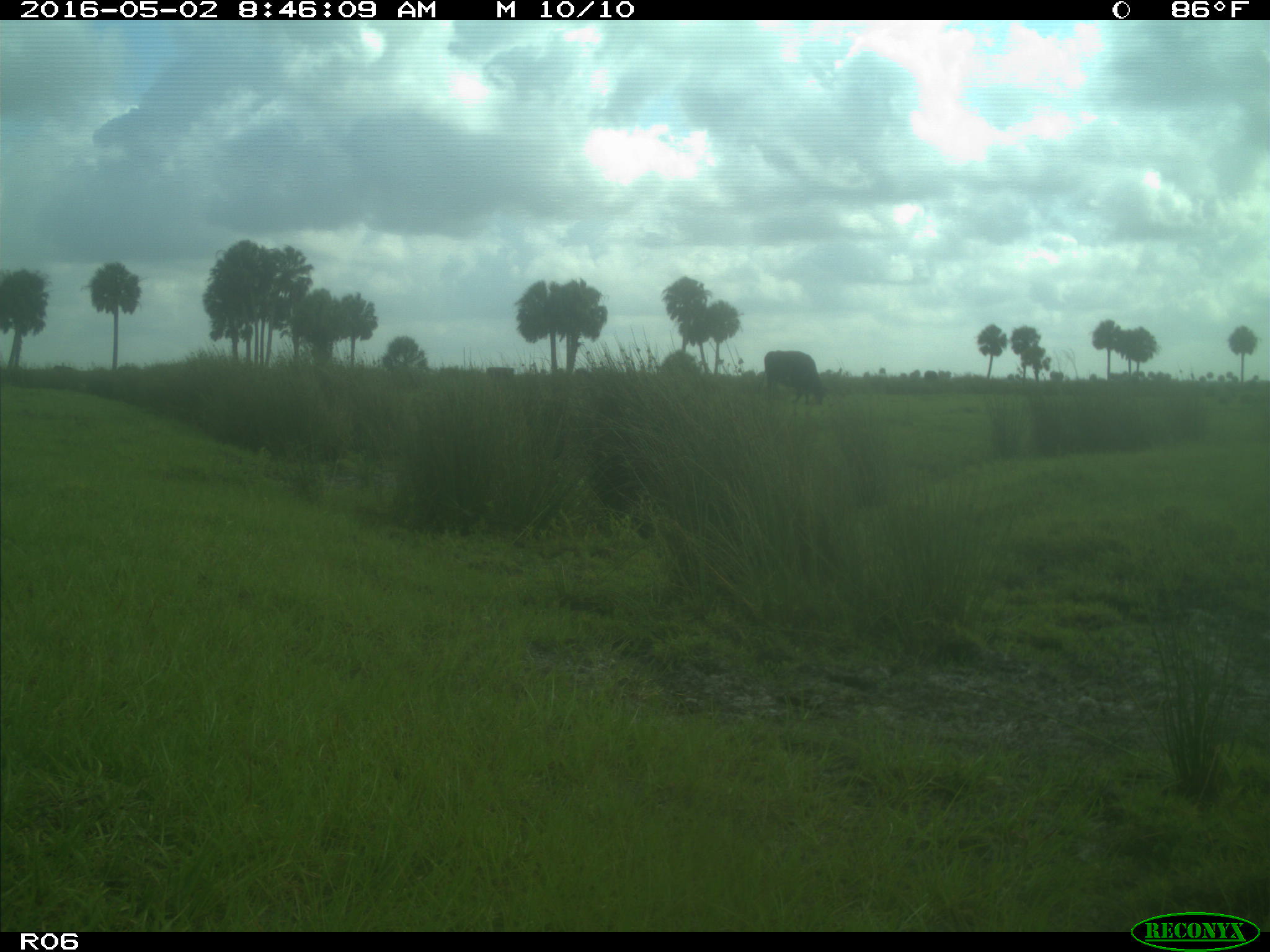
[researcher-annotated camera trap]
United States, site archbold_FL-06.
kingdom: Animalia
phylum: Chordata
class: Mammalia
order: Artiodactyla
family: Bovidae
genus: Bos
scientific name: Bos taurus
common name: domestic cow